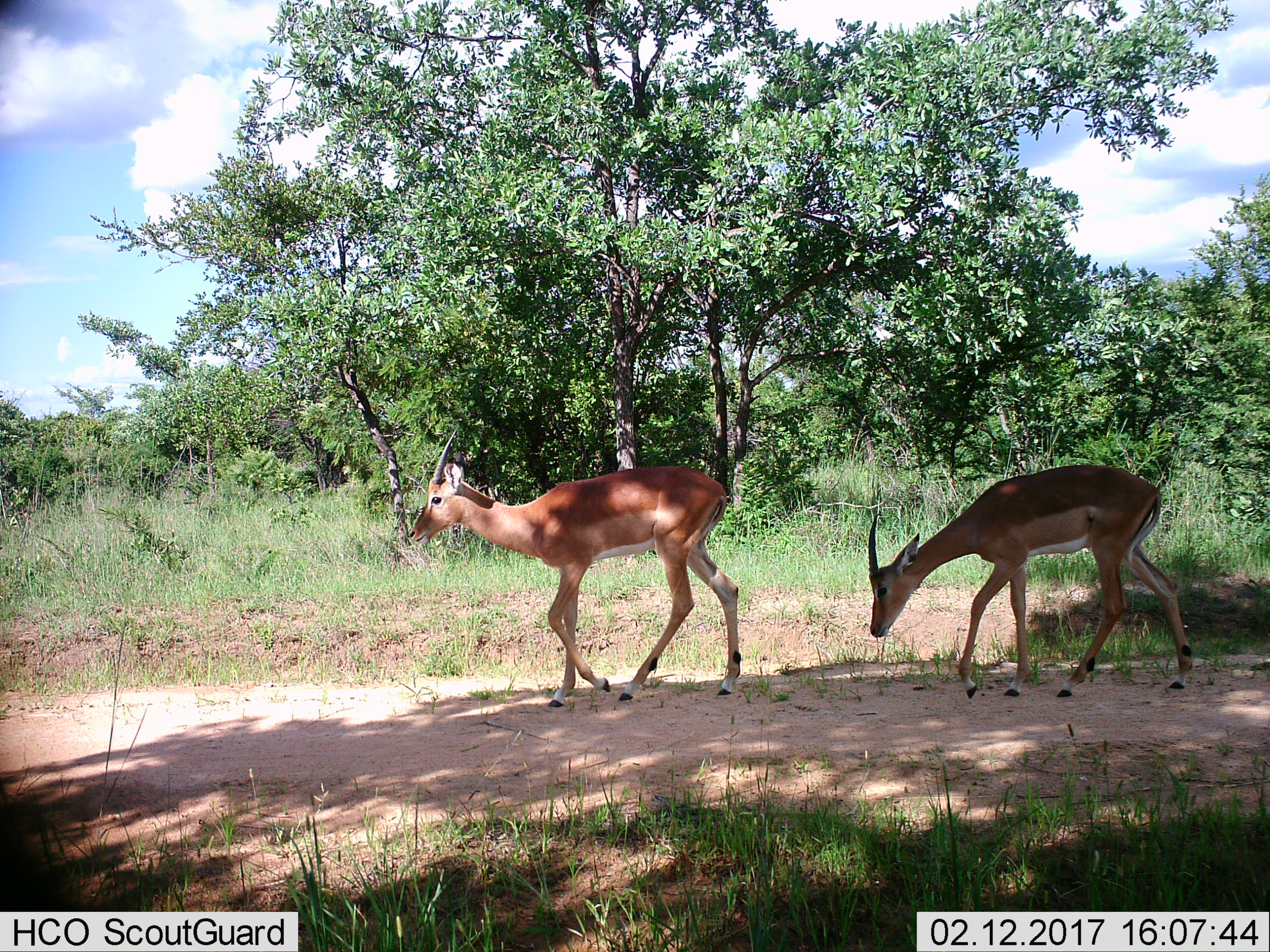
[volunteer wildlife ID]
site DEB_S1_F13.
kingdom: Animalia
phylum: Chordata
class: Mammalia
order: Artiodactyla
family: Bovidae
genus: Aepyceros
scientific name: Aepyceros melampus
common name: impala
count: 2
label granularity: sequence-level